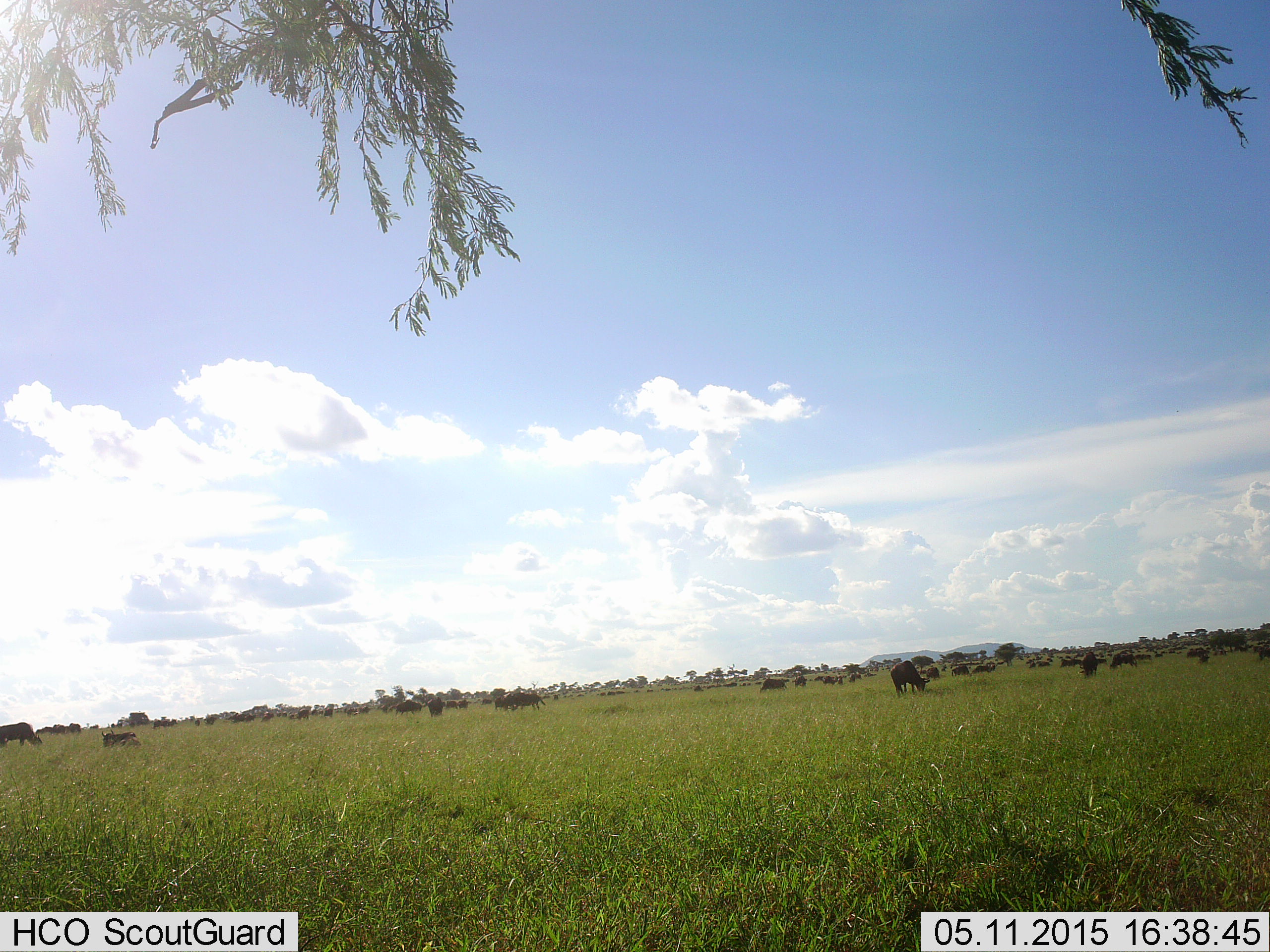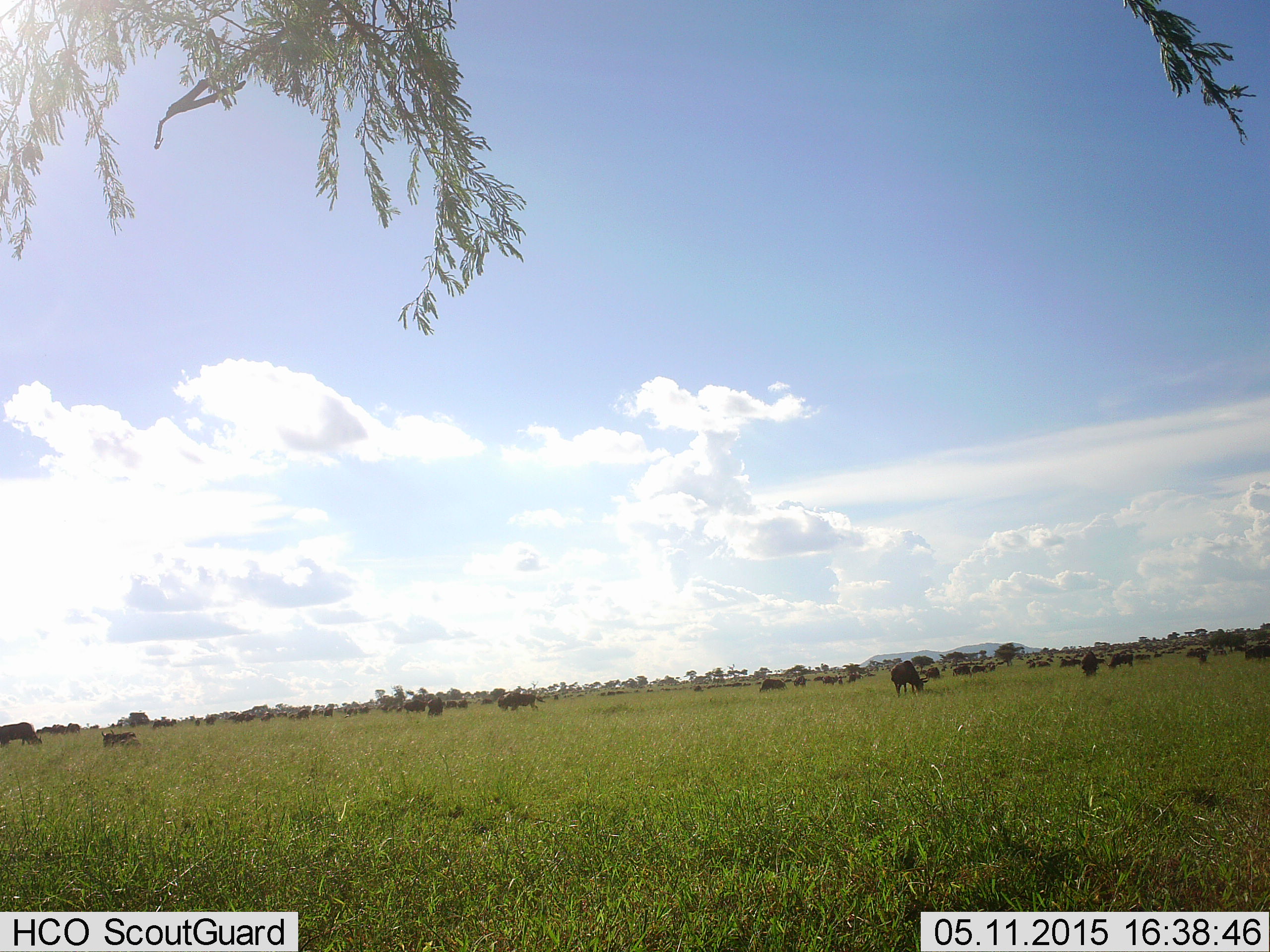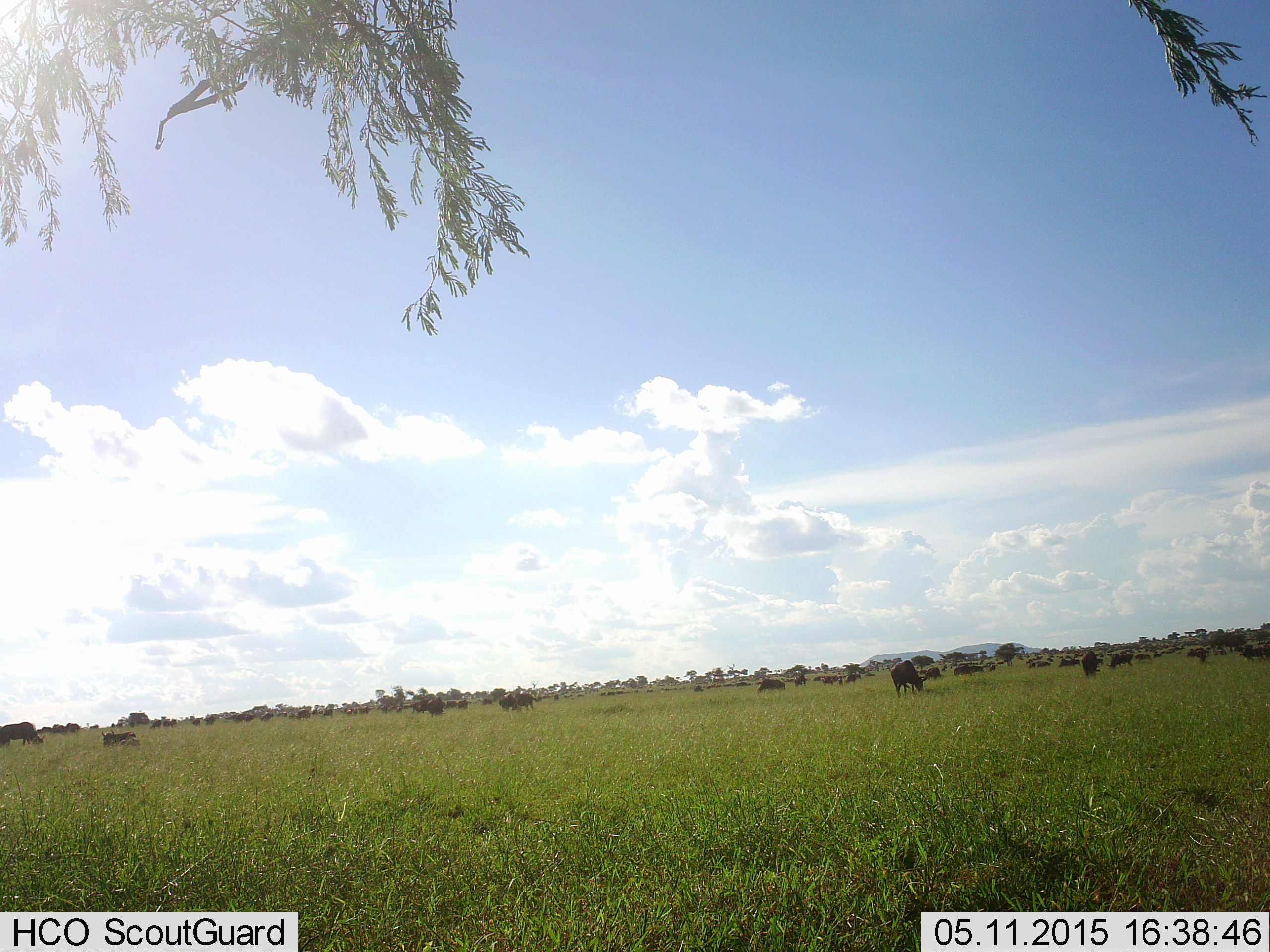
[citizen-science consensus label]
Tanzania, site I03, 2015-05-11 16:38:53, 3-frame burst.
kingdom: Animalia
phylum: Chordata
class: Mammalia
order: Artiodactyla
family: Bovidae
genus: Connochaetes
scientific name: Connochaetes taurinus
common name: blue wildebeest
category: wildebeest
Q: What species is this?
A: Wildebeest (blue wildebeest) (Connochaetes taurinus).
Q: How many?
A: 11-50.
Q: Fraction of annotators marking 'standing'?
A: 70%.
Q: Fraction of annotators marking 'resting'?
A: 20%.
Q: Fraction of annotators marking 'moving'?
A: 40%.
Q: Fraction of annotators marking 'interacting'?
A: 0%.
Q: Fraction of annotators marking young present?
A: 10%.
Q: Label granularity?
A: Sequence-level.